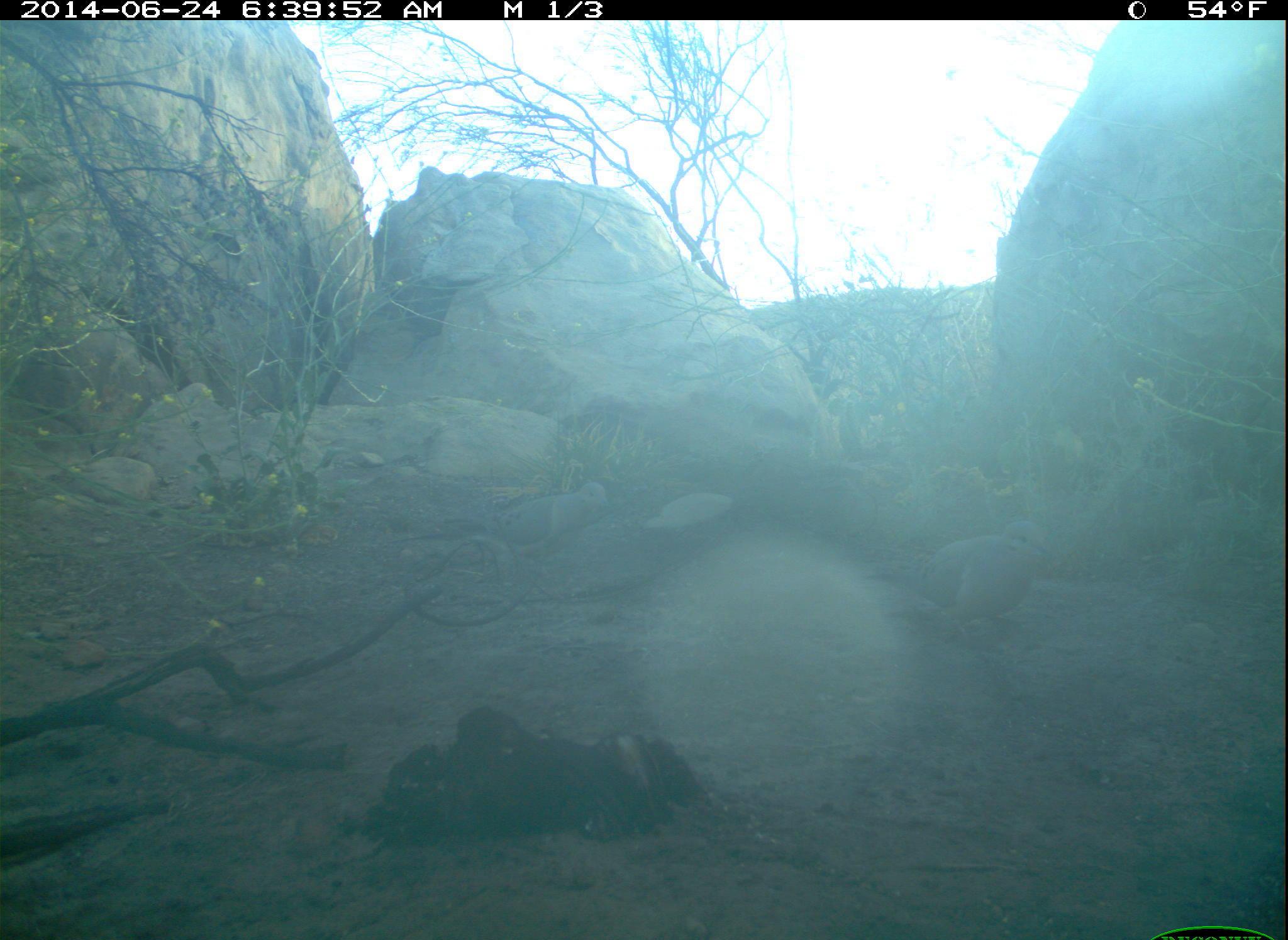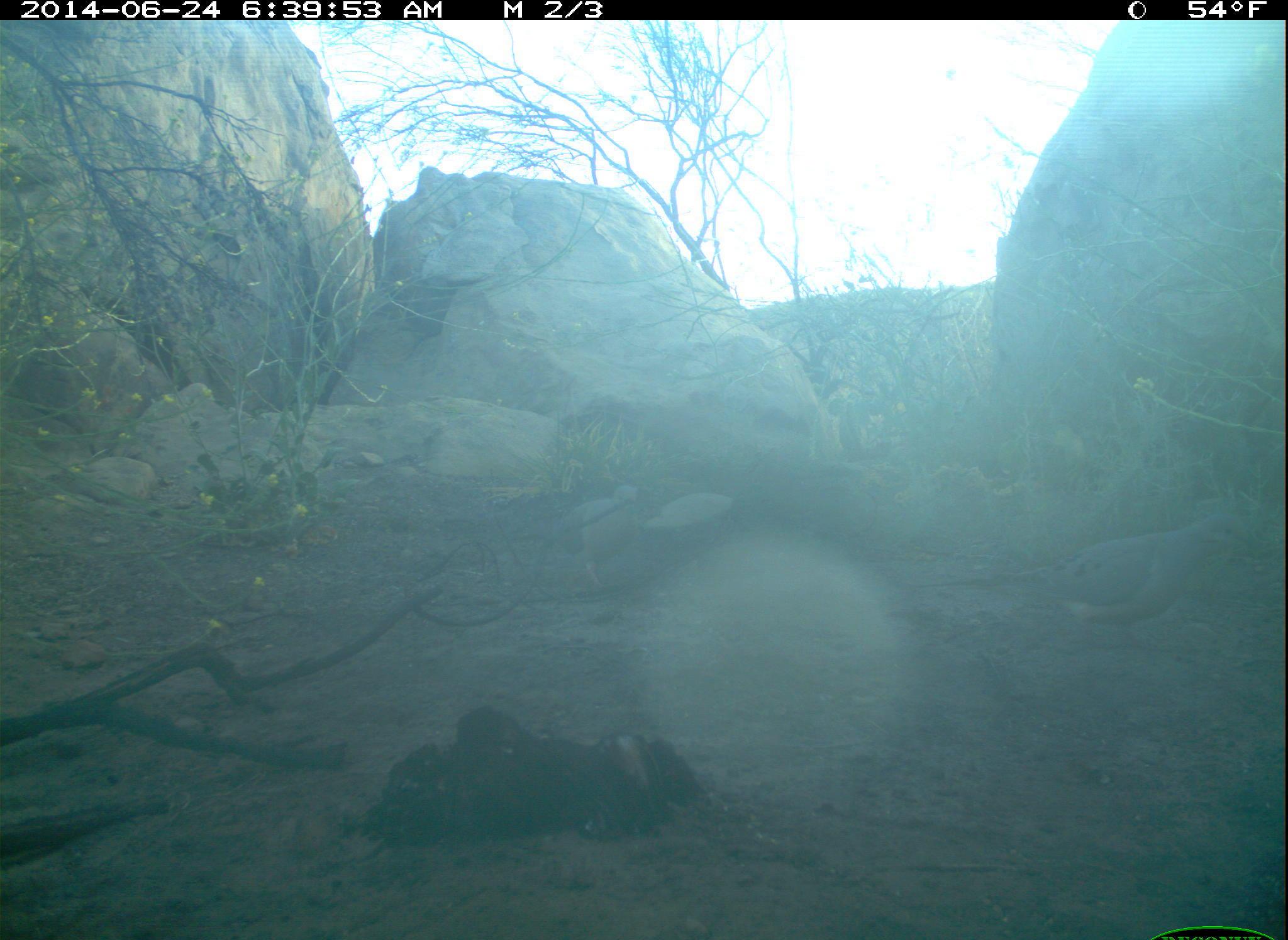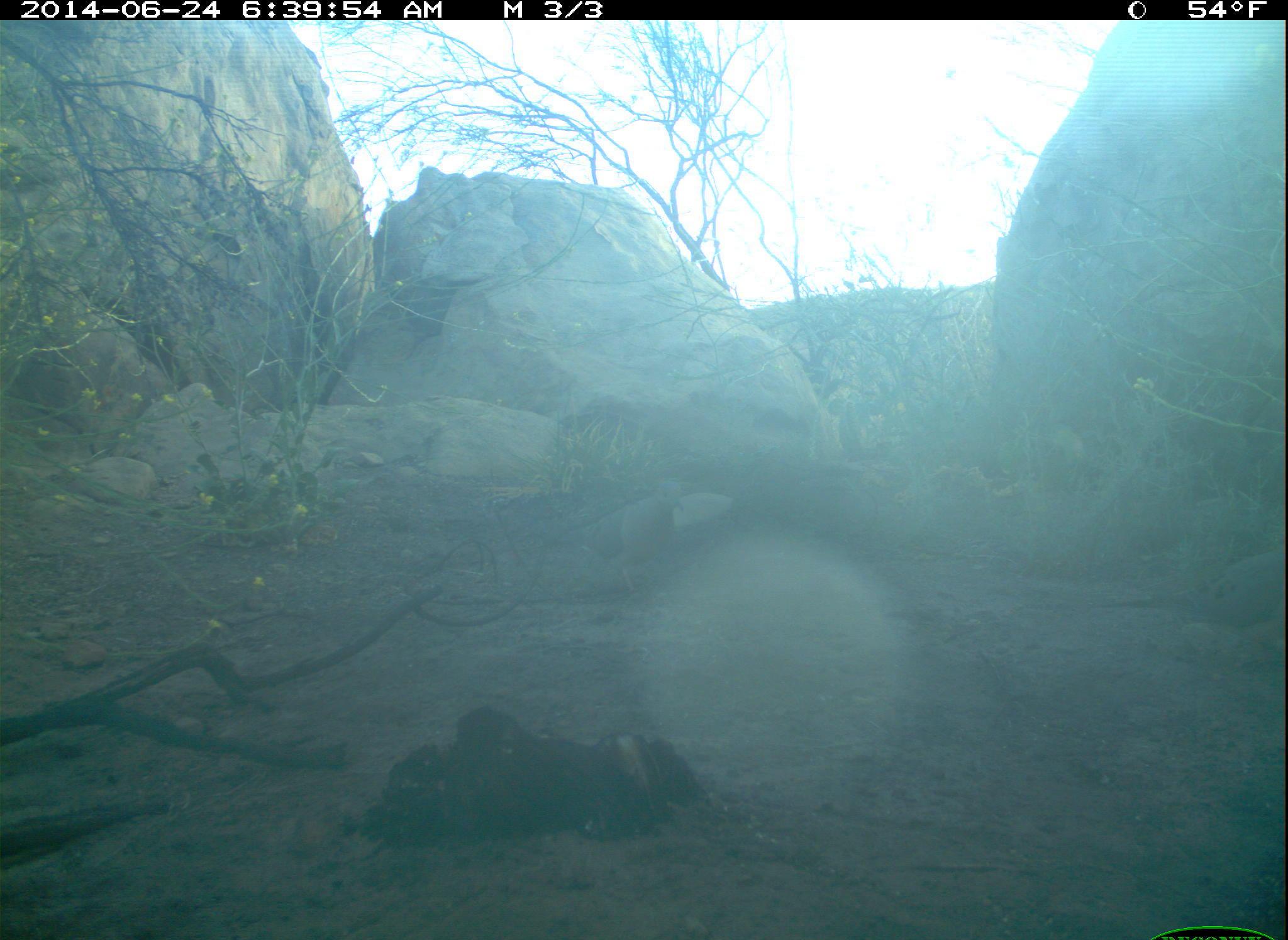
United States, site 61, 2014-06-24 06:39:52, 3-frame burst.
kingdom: Animalia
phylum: Chordata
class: Aves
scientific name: Aves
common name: bird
Bird (Aves).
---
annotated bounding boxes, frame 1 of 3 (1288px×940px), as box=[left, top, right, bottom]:
bird: box=[850, 517, 1055, 649]; box=[375, 477, 617, 567]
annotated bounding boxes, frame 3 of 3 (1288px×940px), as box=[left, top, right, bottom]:
bird: box=[547, 474, 702, 601]